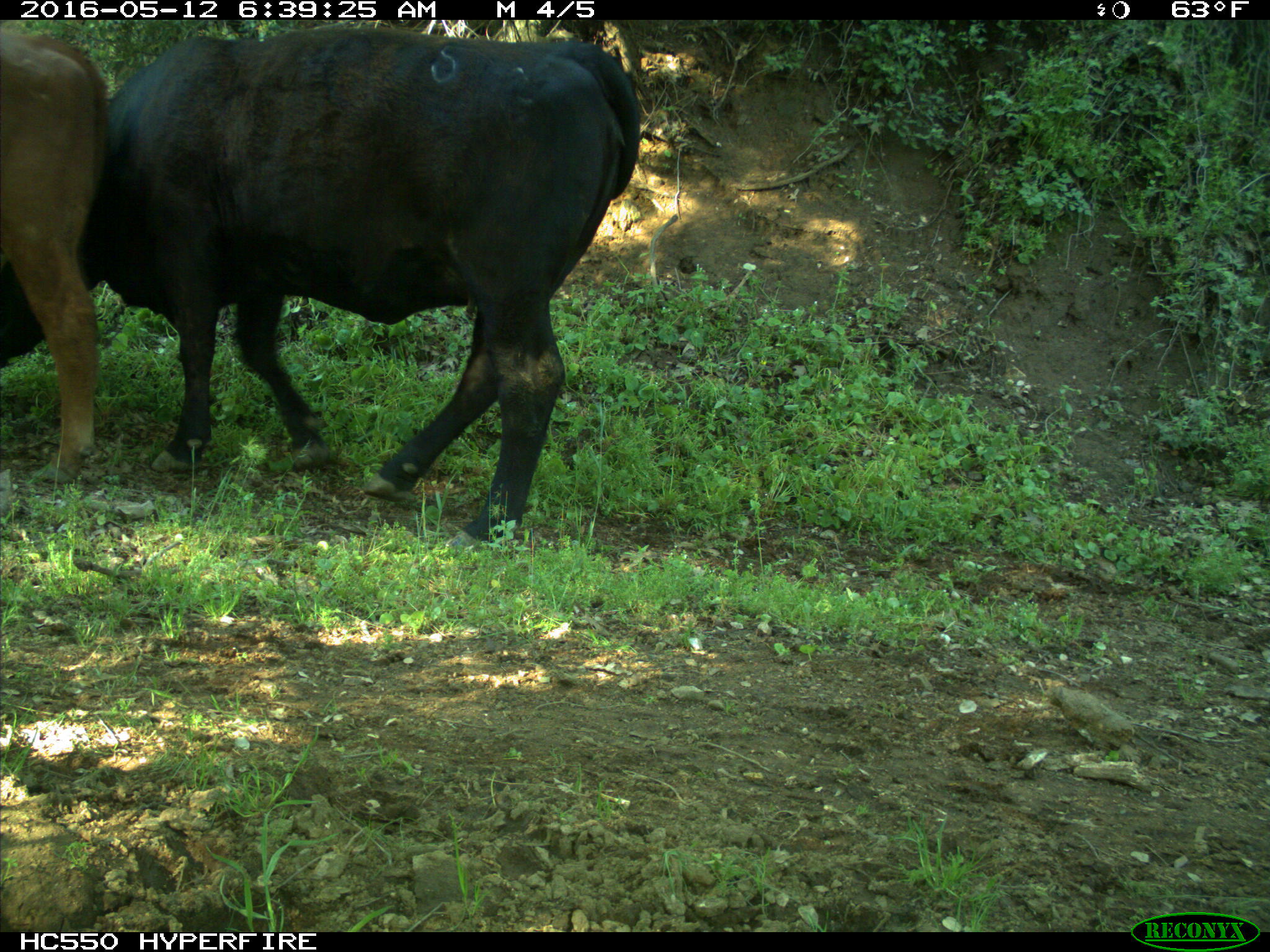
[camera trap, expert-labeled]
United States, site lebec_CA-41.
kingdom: Animalia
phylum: Chordata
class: Mammalia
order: Artiodactyla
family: Bovidae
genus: Bos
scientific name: Bos taurus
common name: domestic cow